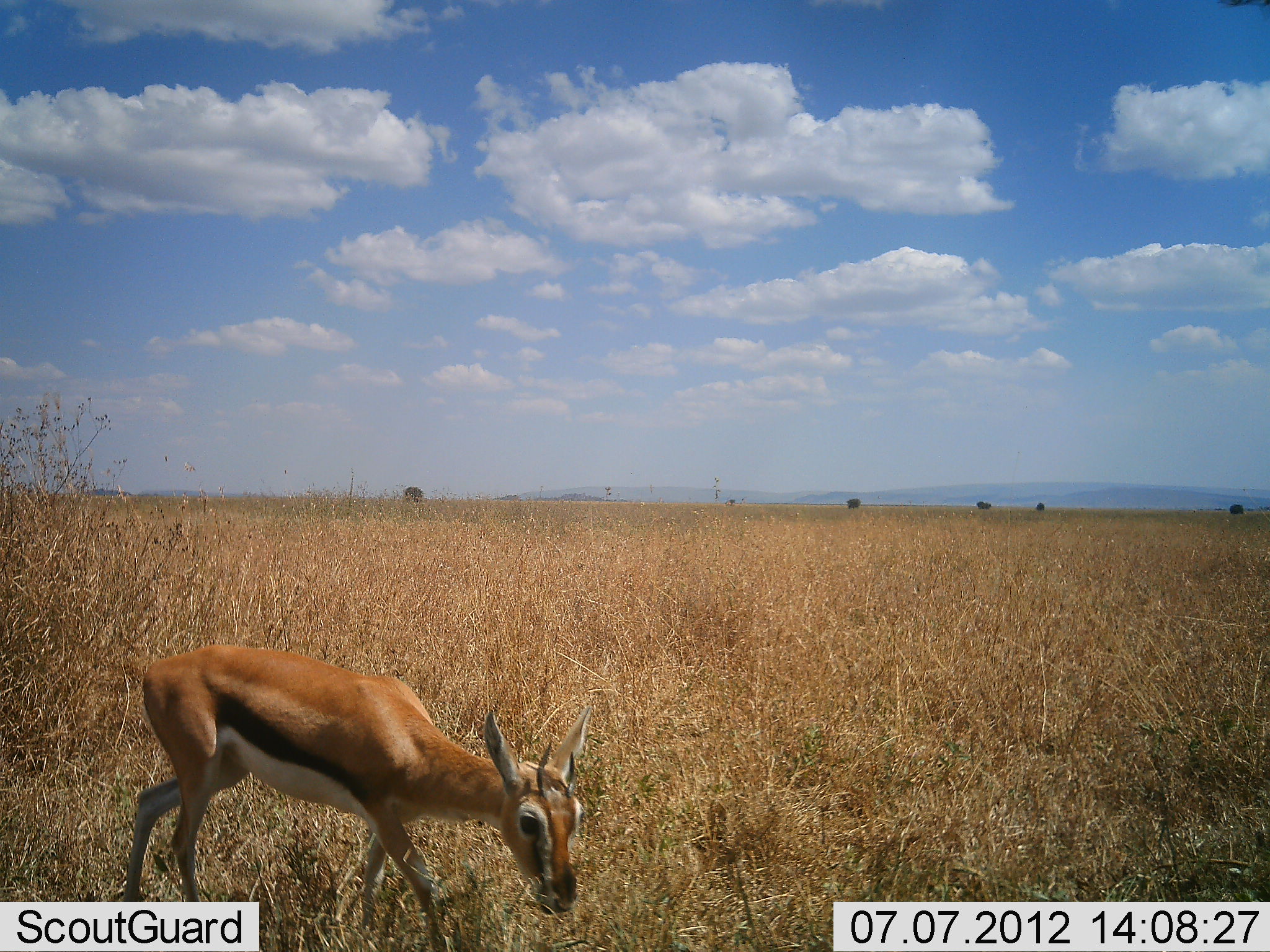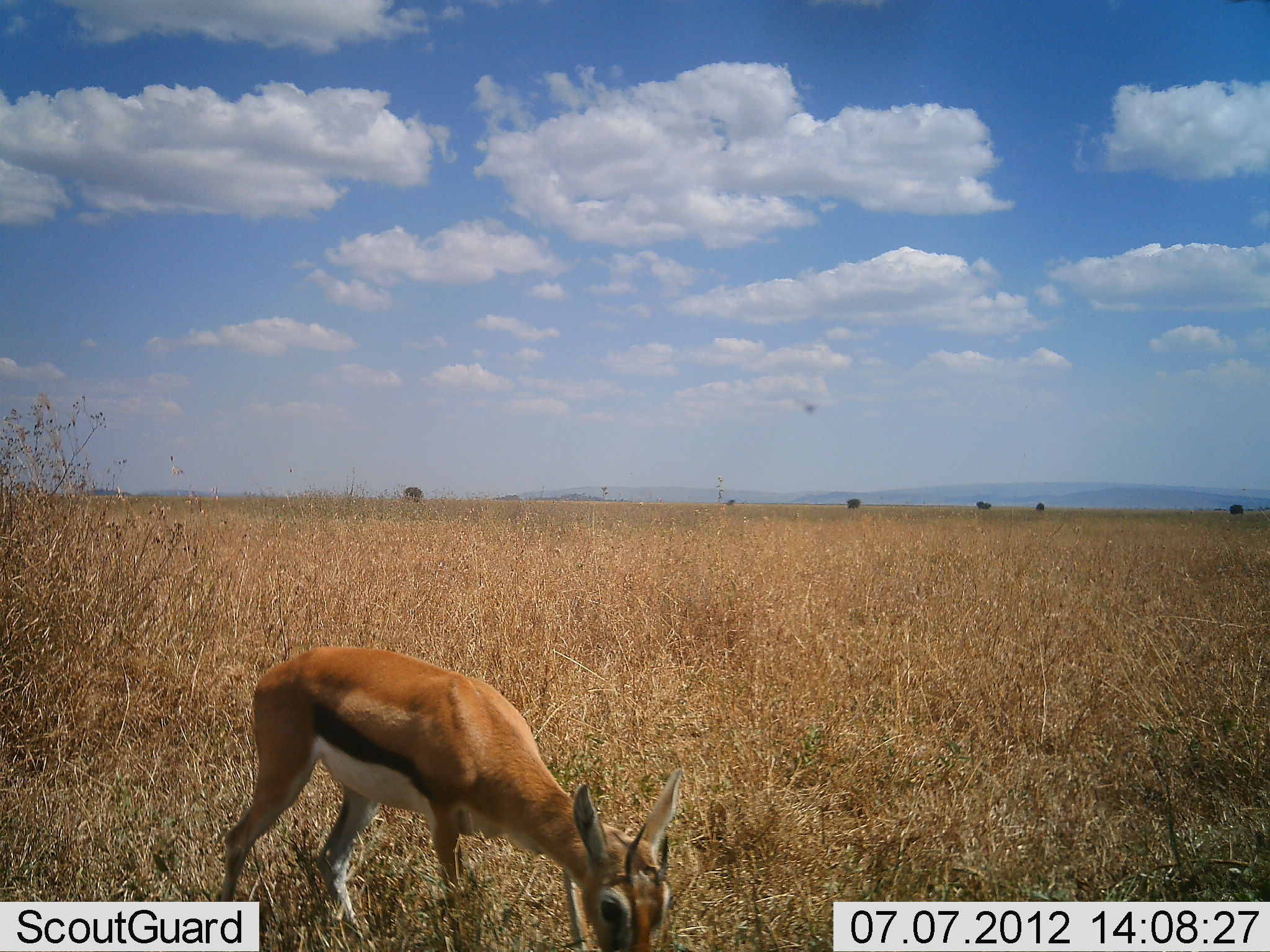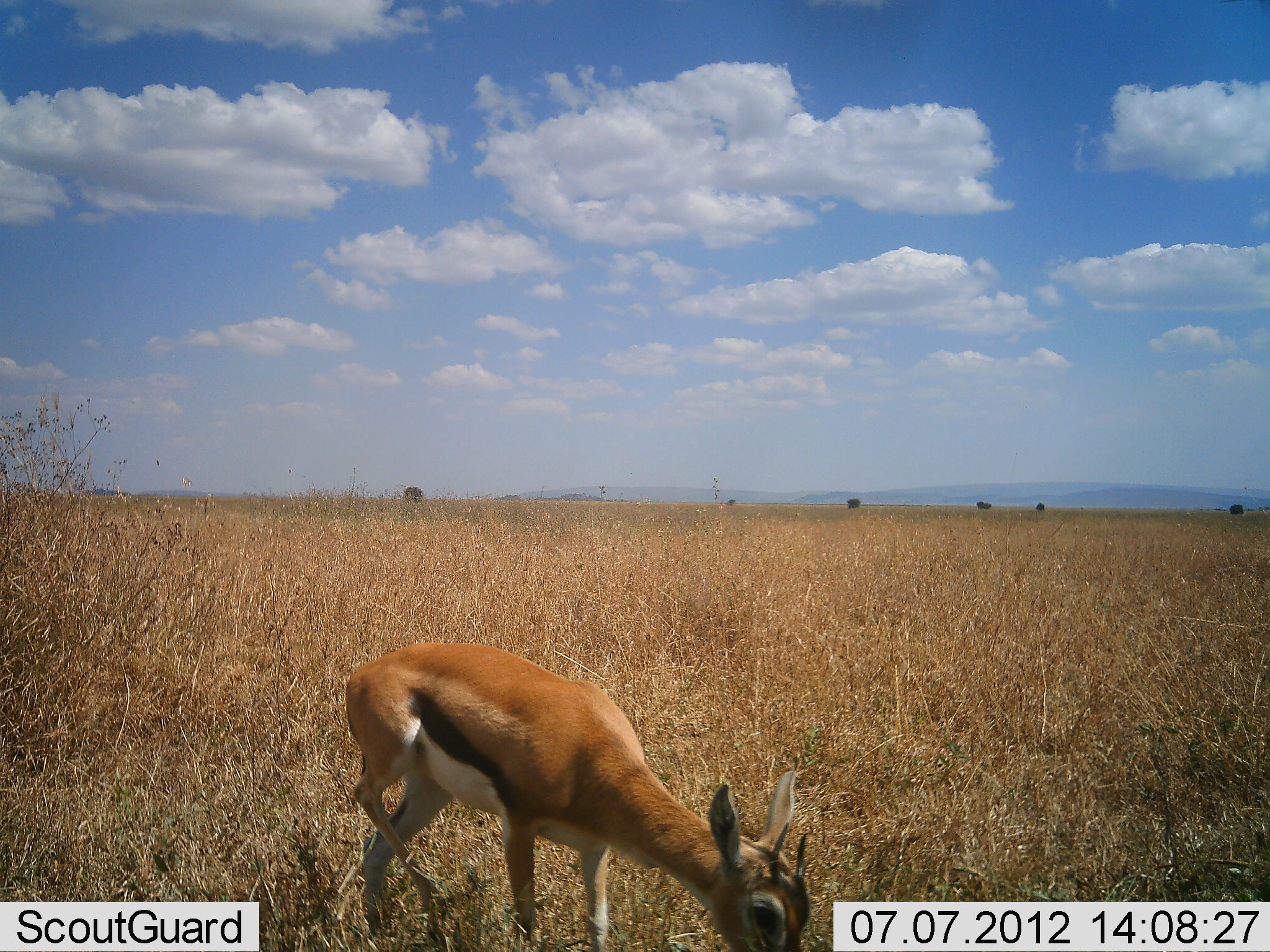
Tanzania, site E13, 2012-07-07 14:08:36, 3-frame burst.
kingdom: Animalia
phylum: Chordata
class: Mammalia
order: Artiodactyla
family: Bovidae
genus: Eudorcas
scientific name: Eudorcas thomsonii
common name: thomson's gazelle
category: gazellethomsons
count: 1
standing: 20%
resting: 0%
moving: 30%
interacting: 0%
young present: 0%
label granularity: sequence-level